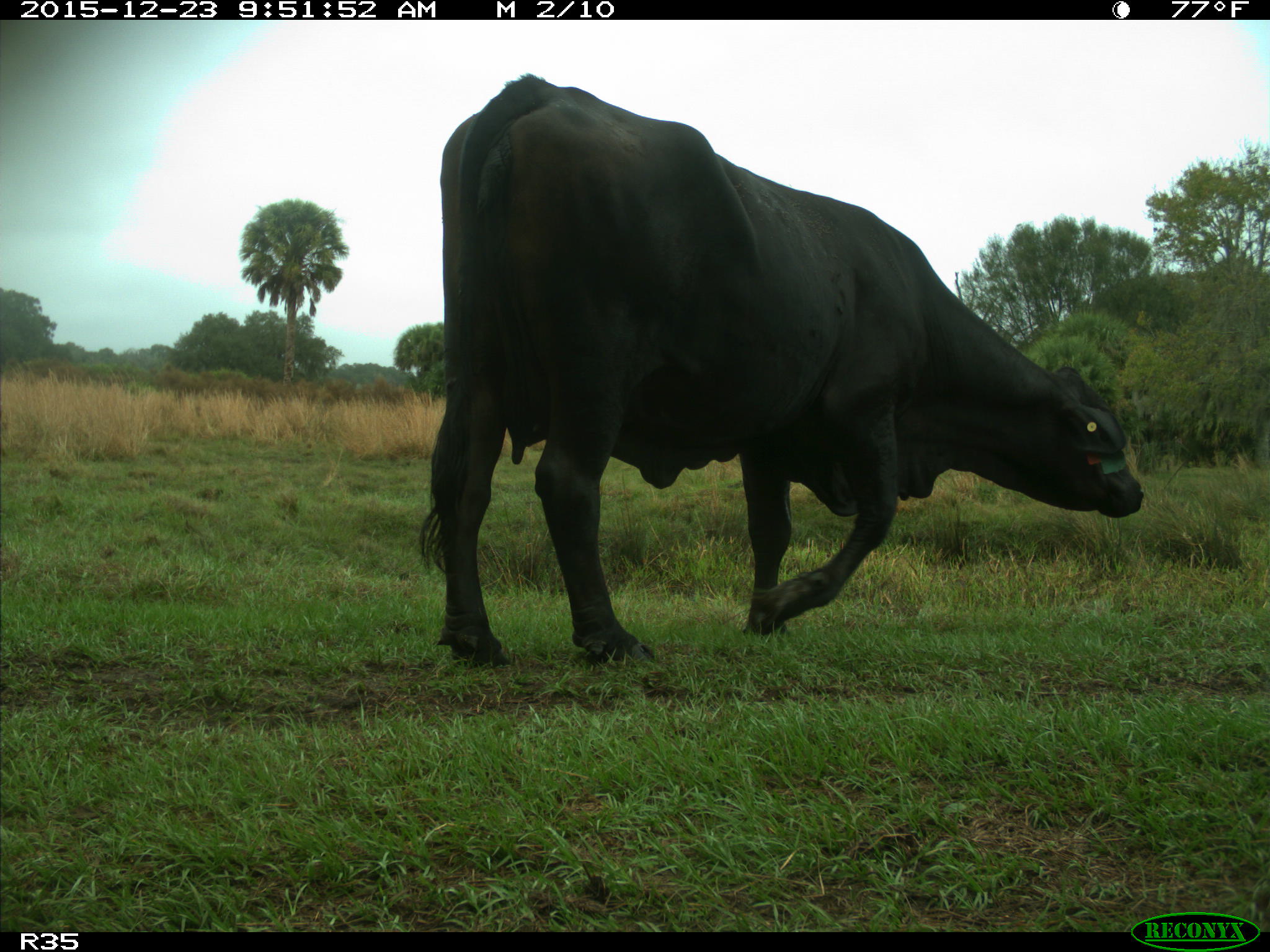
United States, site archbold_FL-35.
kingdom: Animalia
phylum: Chordata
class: Mammalia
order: Artiodactyla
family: Bovidae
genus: Bos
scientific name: Bos taurus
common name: domestic cow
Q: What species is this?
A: Bos taurus (domestic cow).